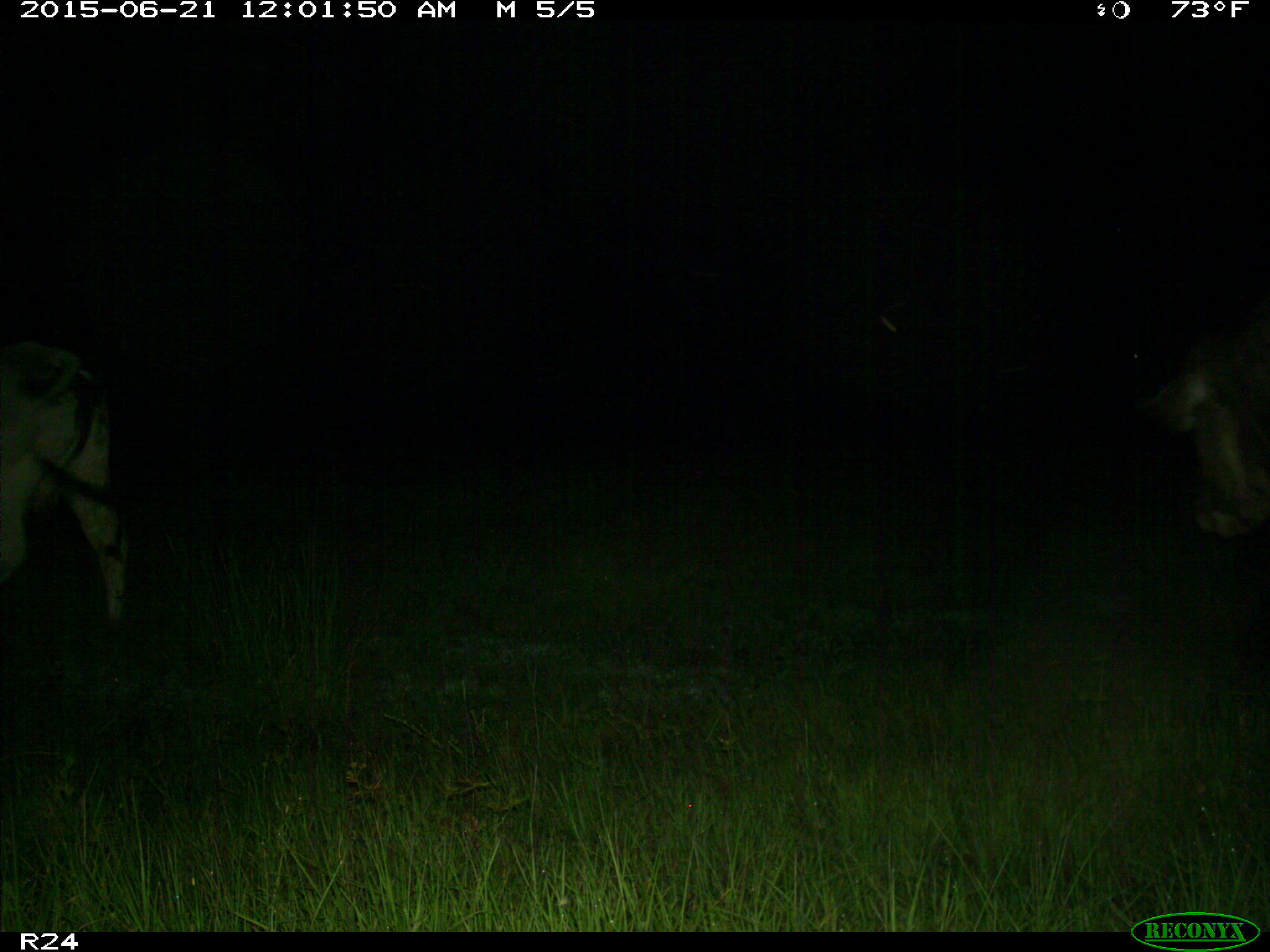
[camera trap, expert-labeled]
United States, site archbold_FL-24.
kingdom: Animalia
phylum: Chordata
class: Mammalia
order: Artiodactyla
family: Bovidae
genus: Bos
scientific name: Bos taurus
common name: domestic cow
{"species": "Bos taurus (domestic cow)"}